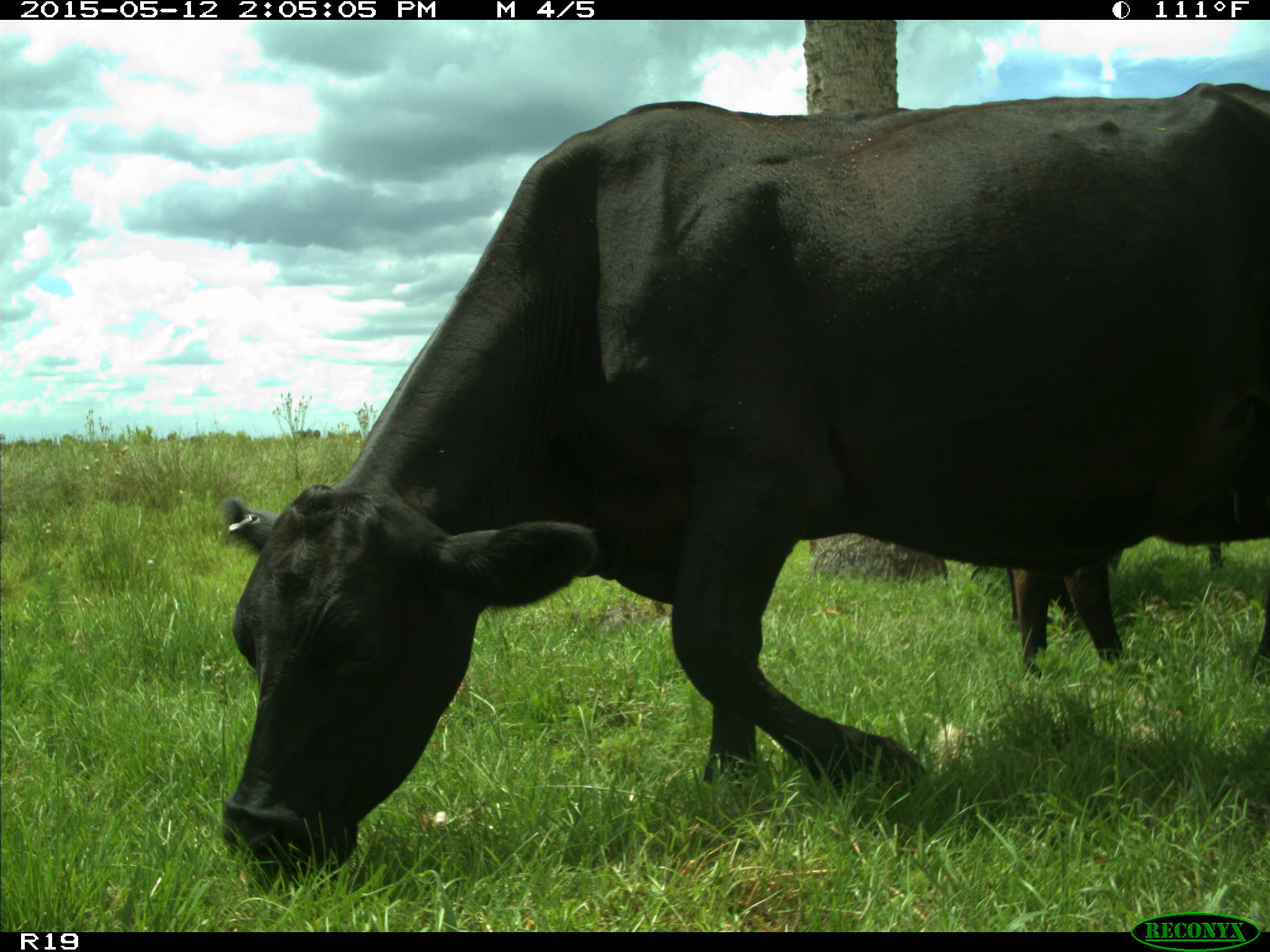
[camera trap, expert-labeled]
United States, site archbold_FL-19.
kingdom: Animalia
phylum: Chordata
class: Mammalia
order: Artiodactyla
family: Bovidae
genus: Bos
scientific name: Bos taurus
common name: domestic cow